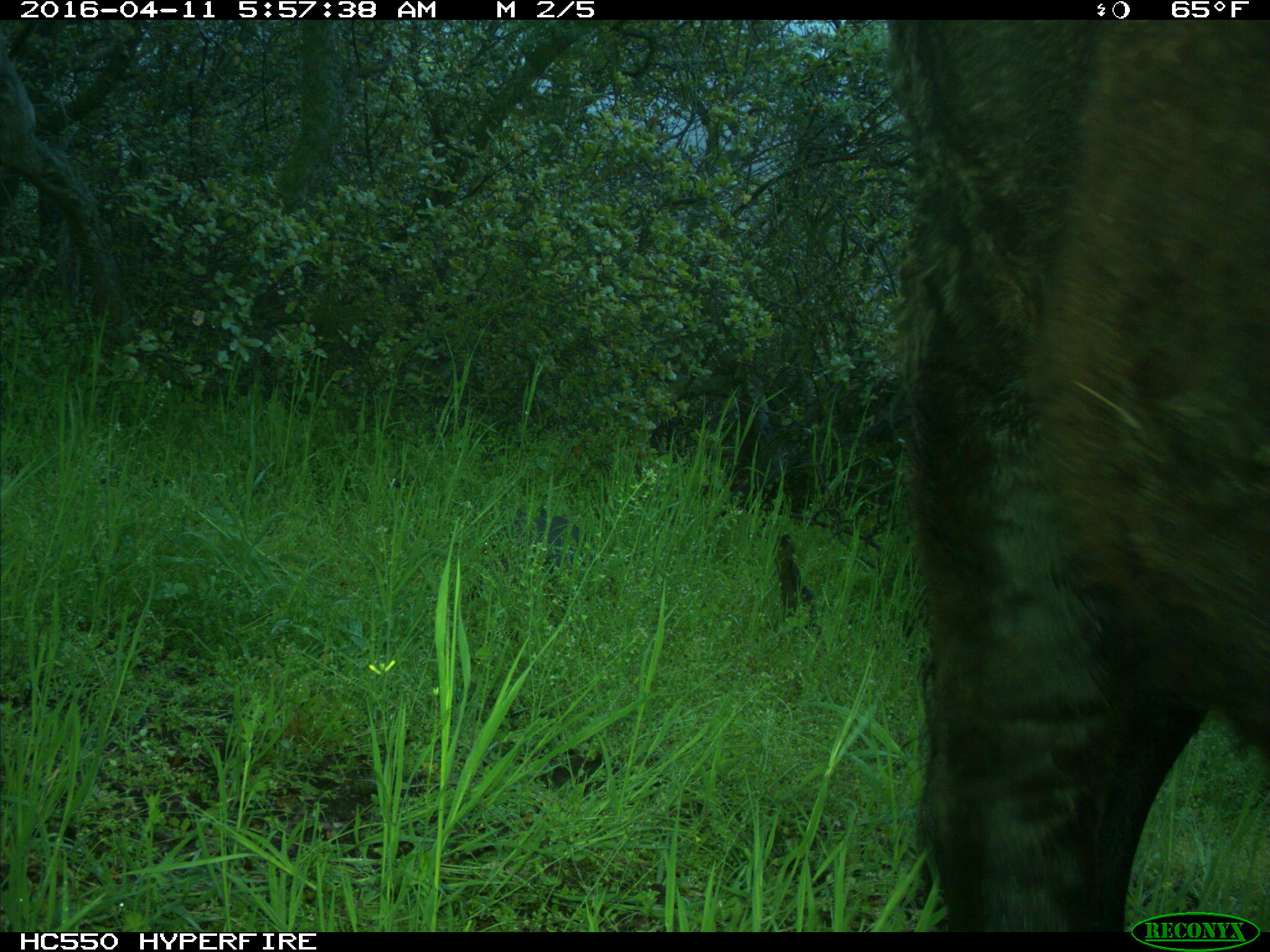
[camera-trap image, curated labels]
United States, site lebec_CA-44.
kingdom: Animalia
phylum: Chordata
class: Mammalia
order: Artiodactyla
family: Bovidae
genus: Bos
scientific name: Bos taurus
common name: domestic cow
Bos taurus (domestic cow).